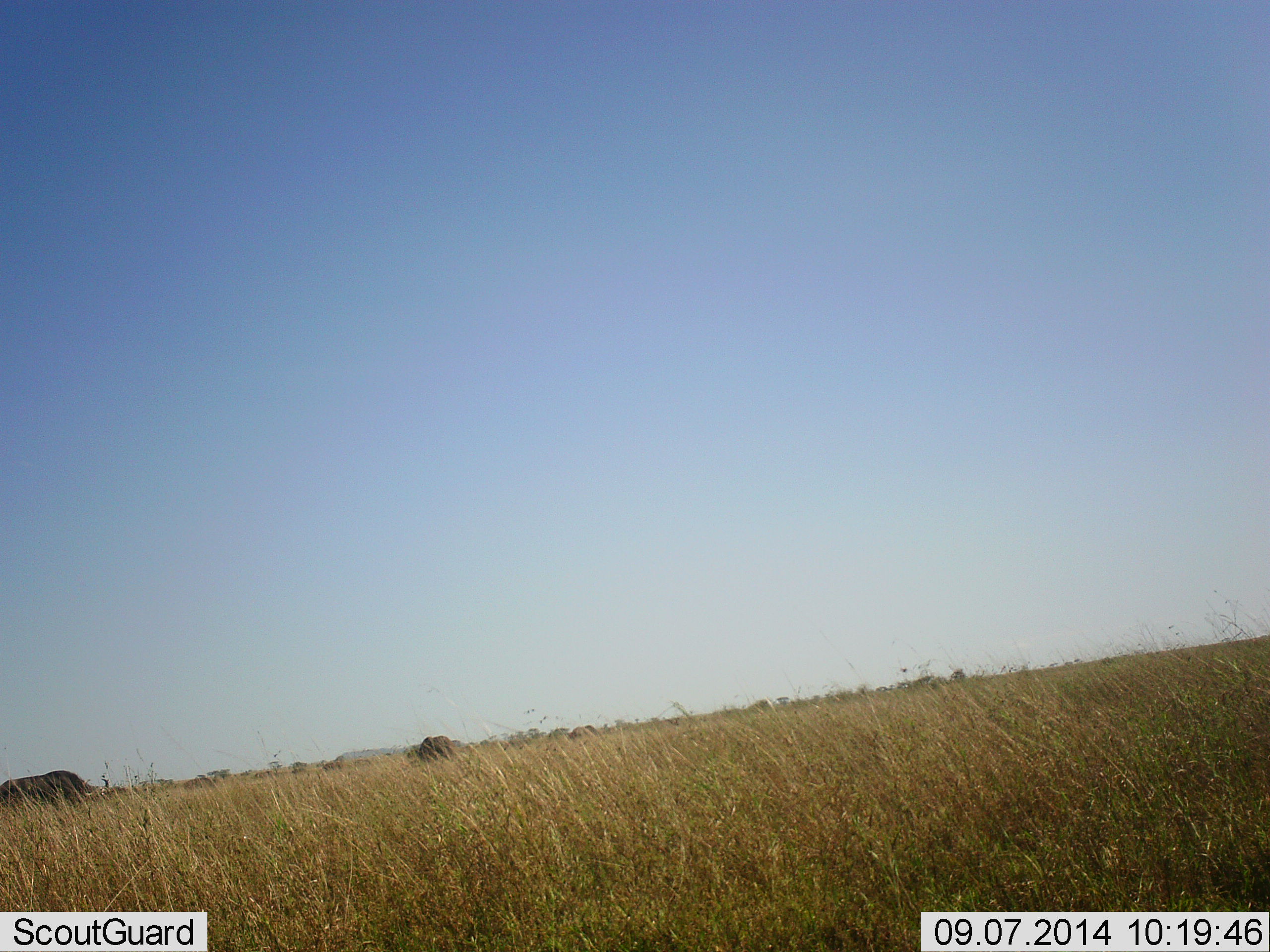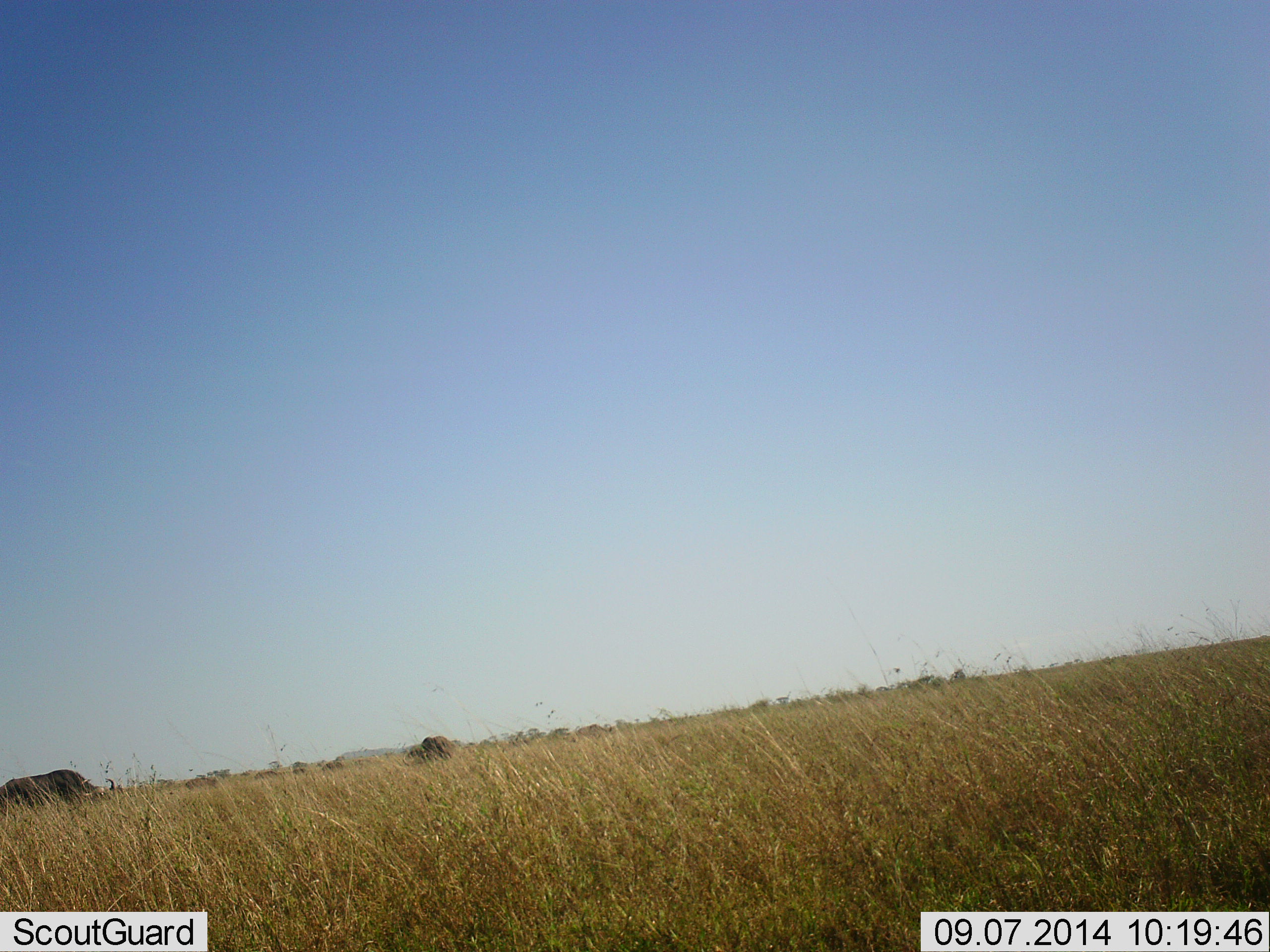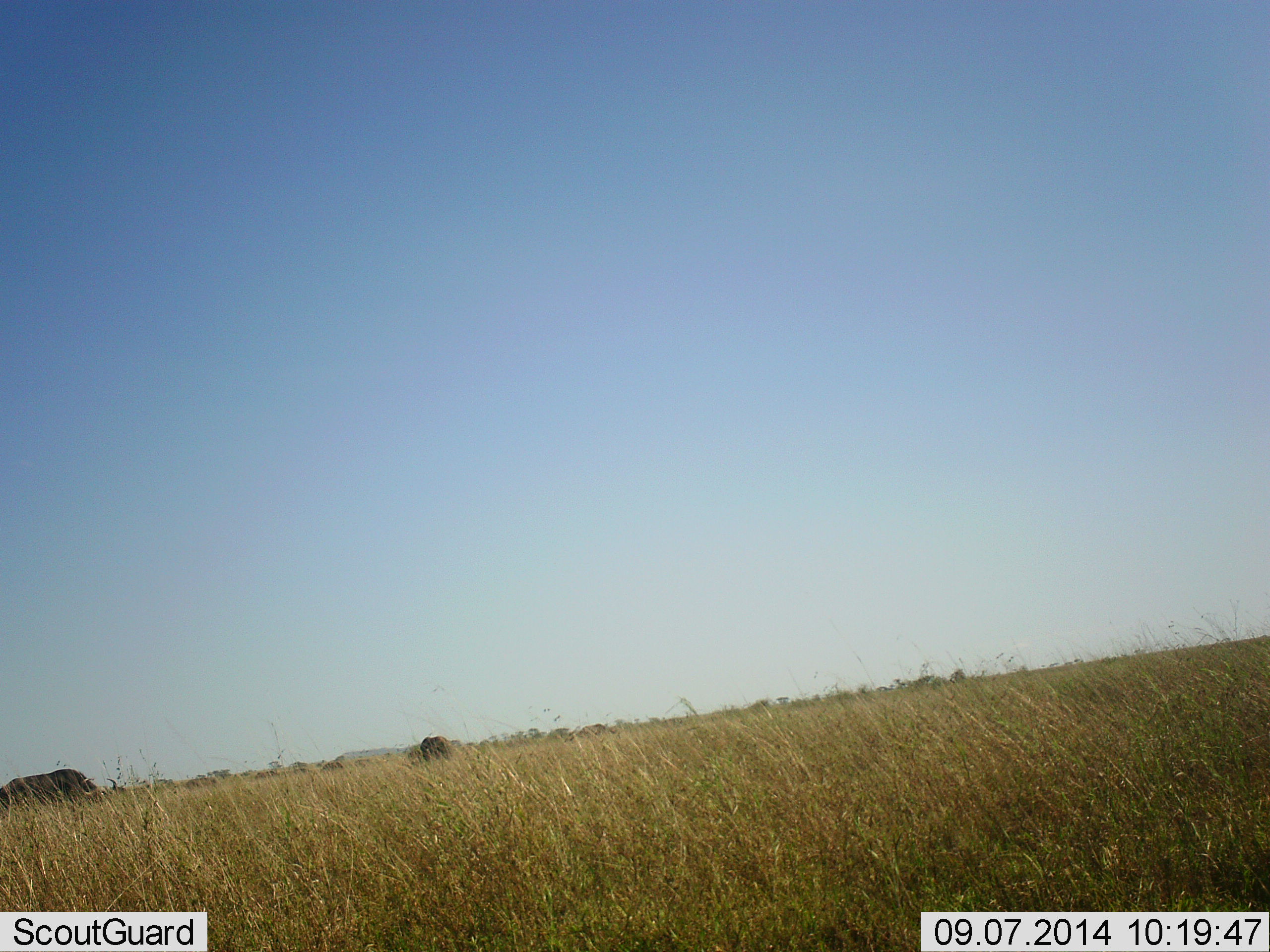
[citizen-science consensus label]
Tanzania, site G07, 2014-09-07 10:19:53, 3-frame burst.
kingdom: Animalia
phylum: Chordata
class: Mammalia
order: Artiodactyla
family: Bovidae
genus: Connochaetes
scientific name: Connochaetes taurinus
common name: blue wildebeest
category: wildebeest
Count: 2.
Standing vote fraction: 0%.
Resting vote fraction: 14%.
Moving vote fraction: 0%.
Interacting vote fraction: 0%.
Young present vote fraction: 0%.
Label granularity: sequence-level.